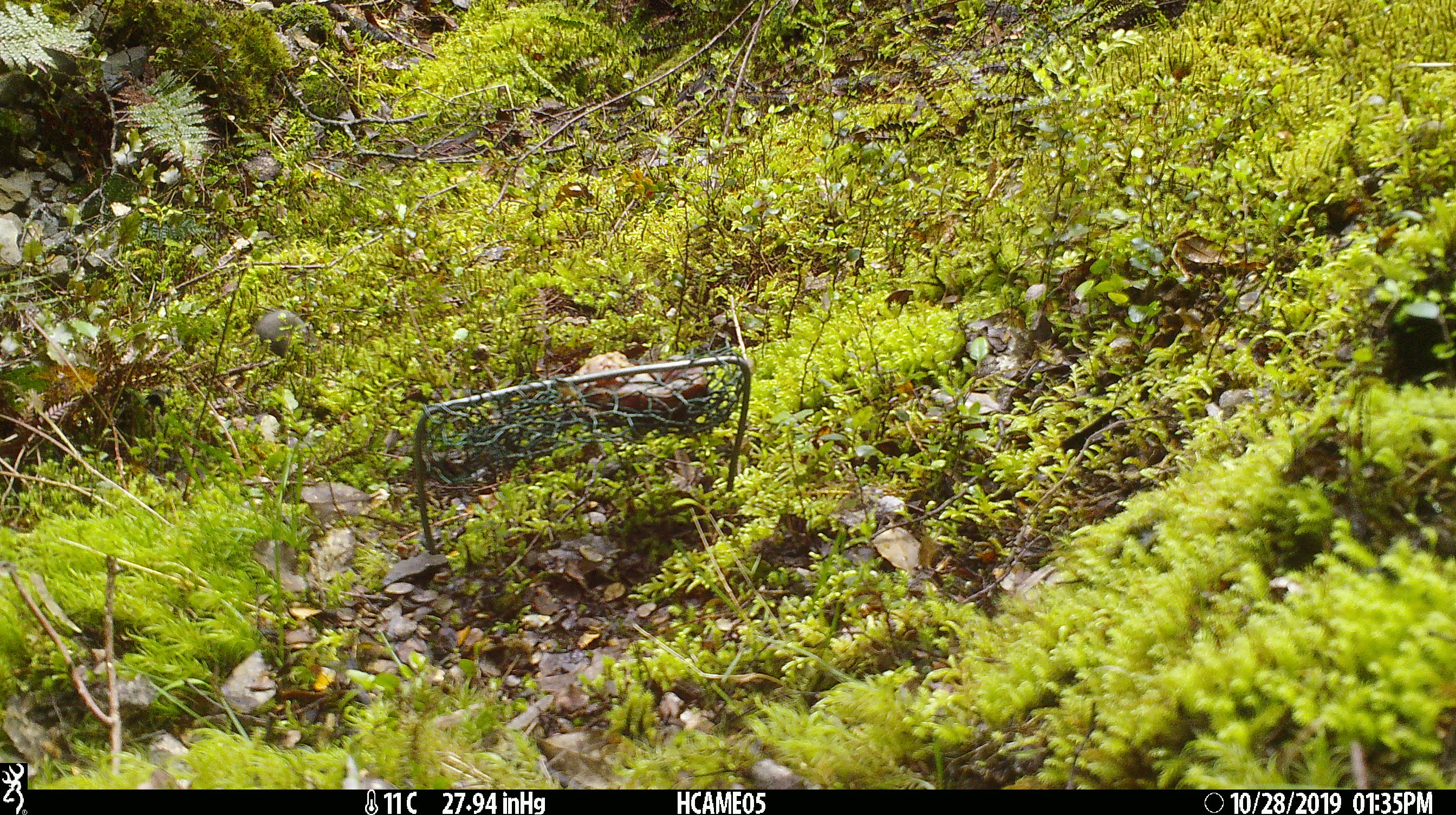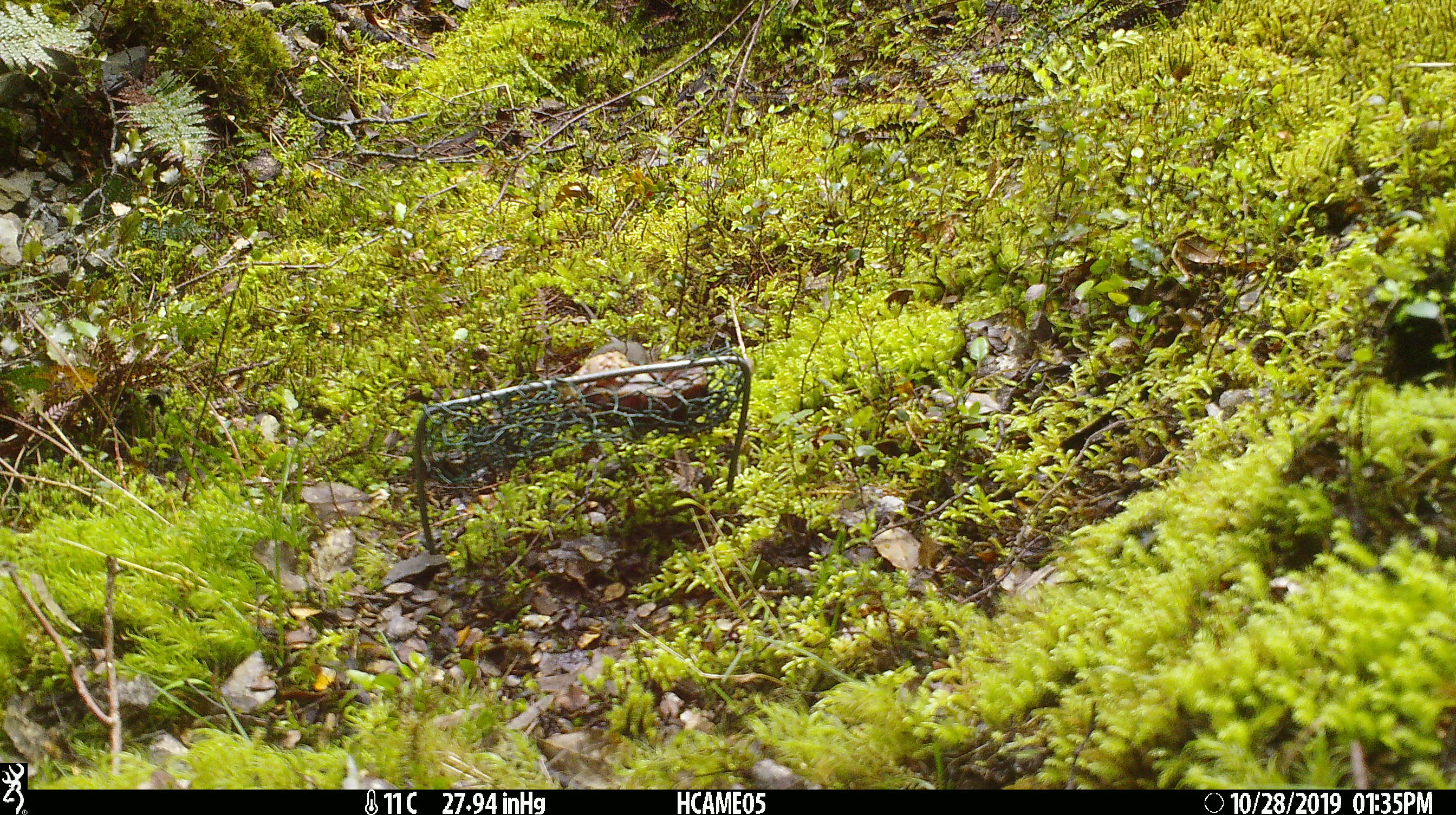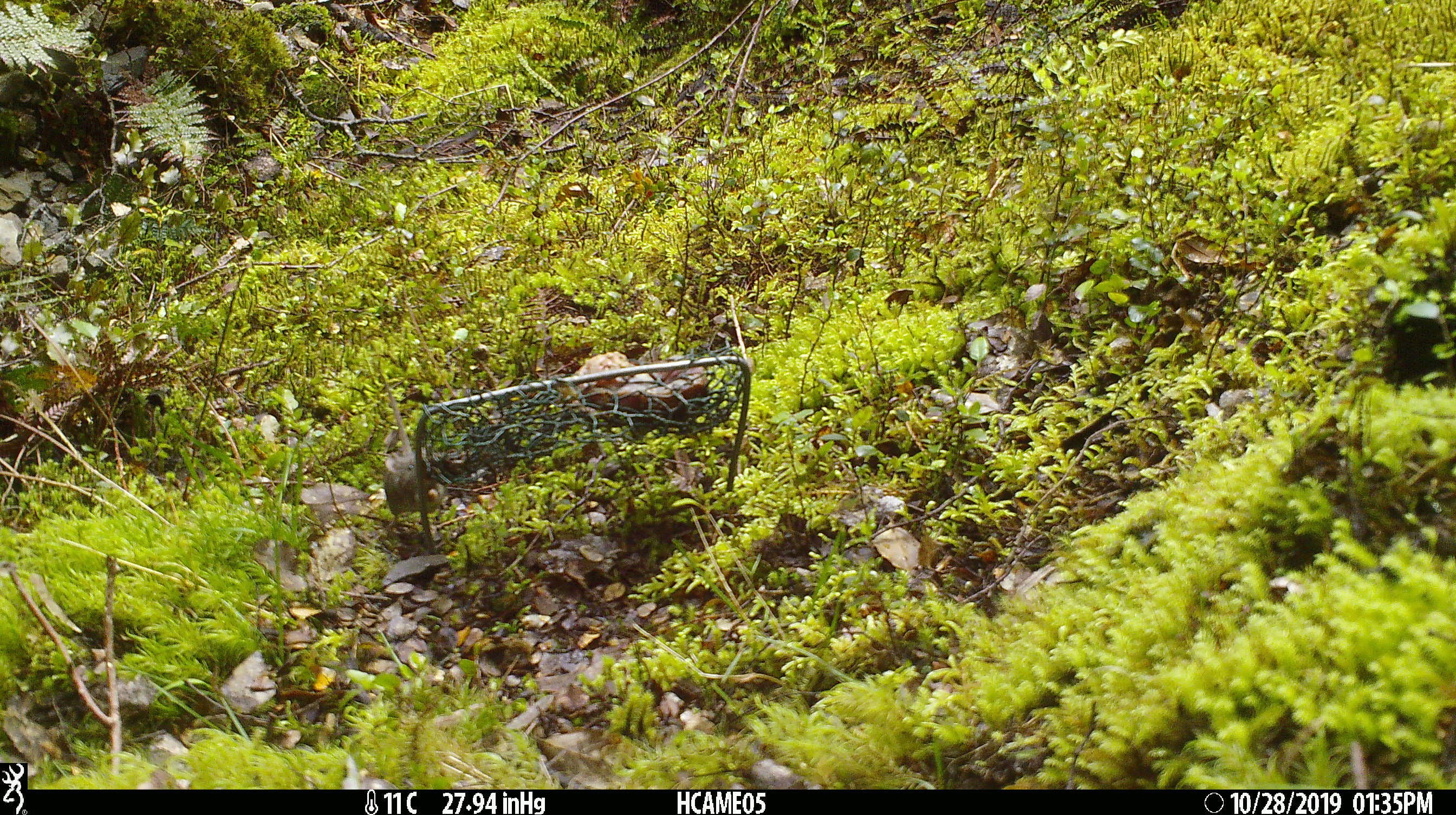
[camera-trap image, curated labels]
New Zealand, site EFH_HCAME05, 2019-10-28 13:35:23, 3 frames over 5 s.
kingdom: Animalia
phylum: Chordata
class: Mammalia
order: Rodentia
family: Muridae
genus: Mus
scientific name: Mus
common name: mouse